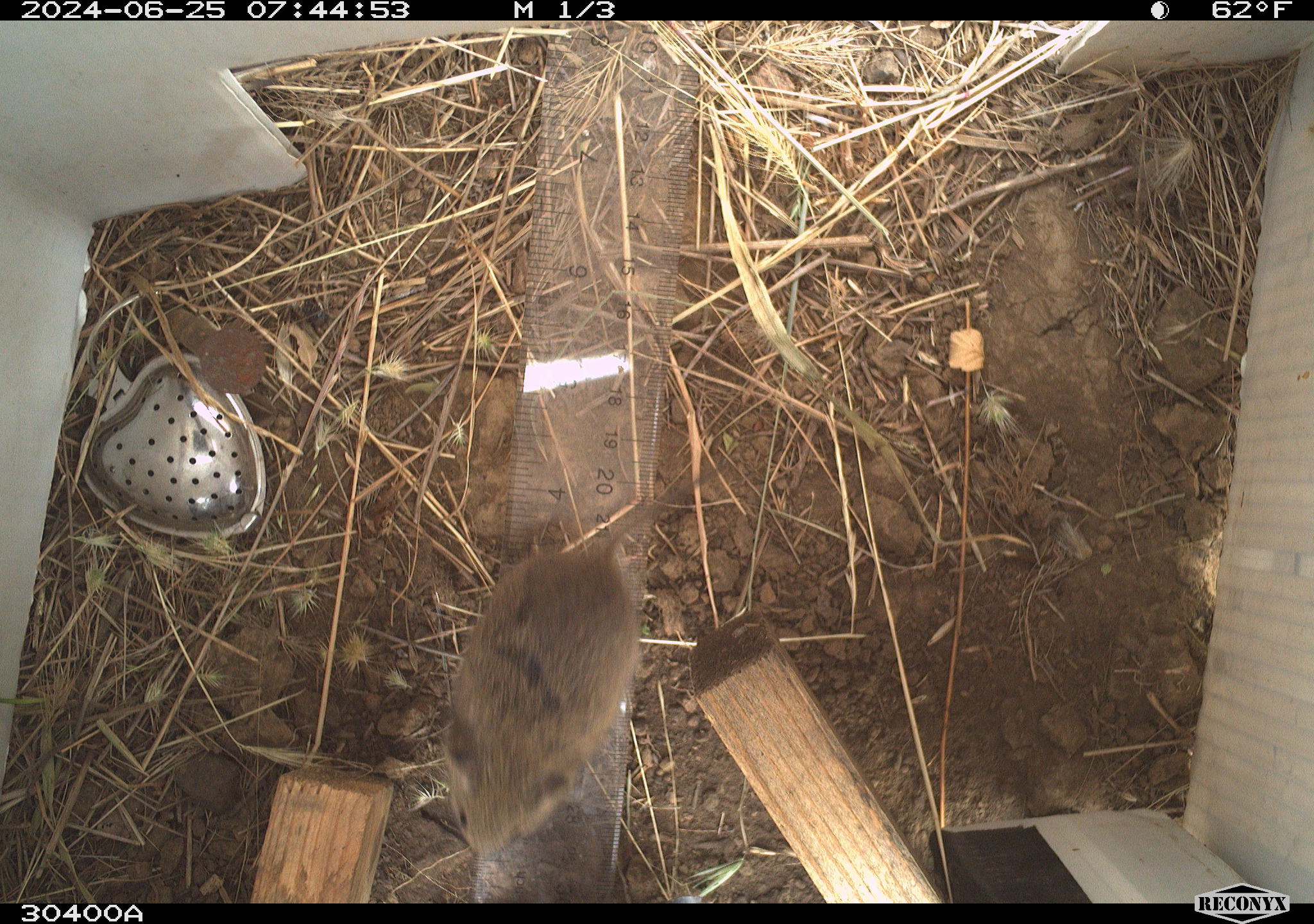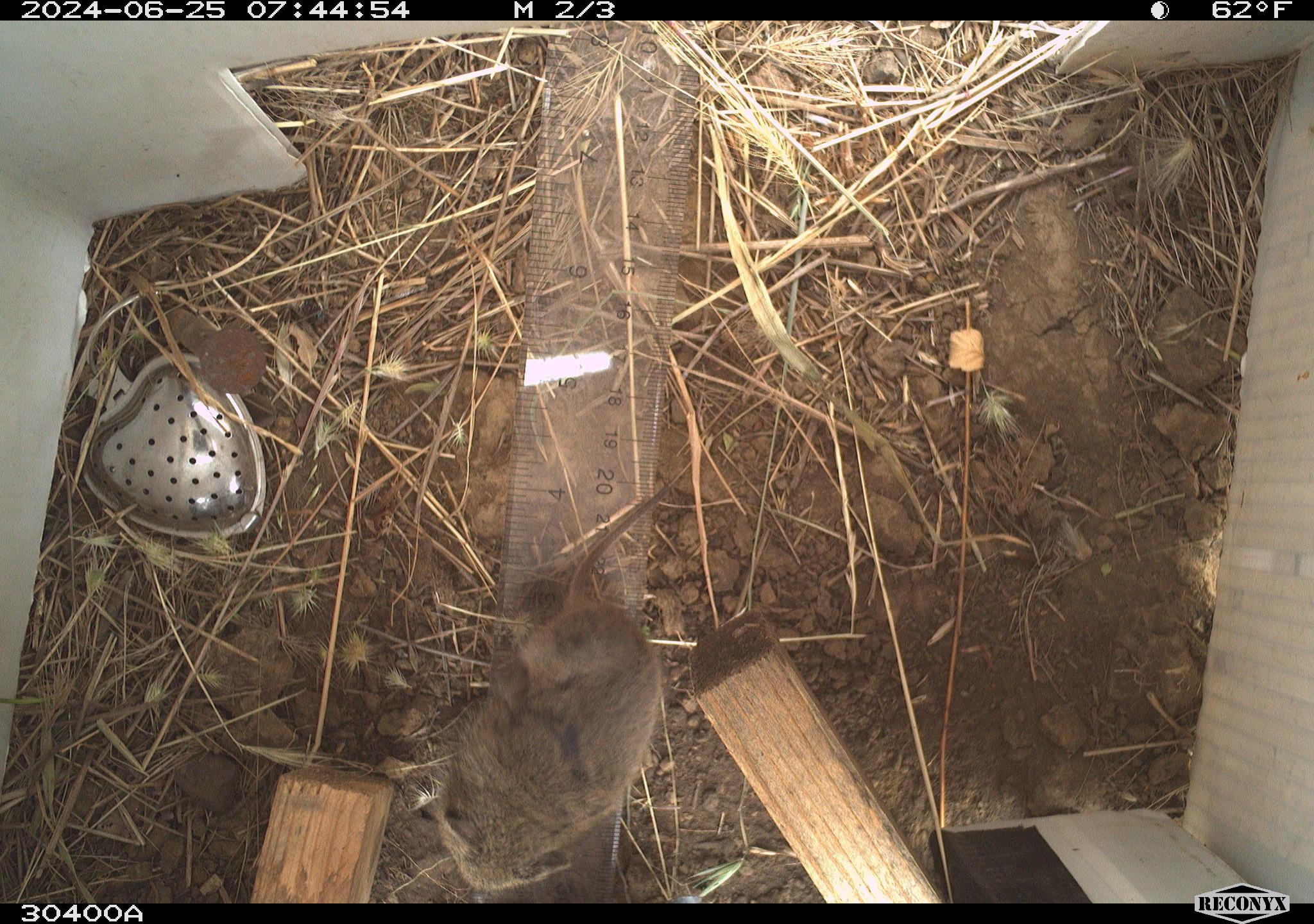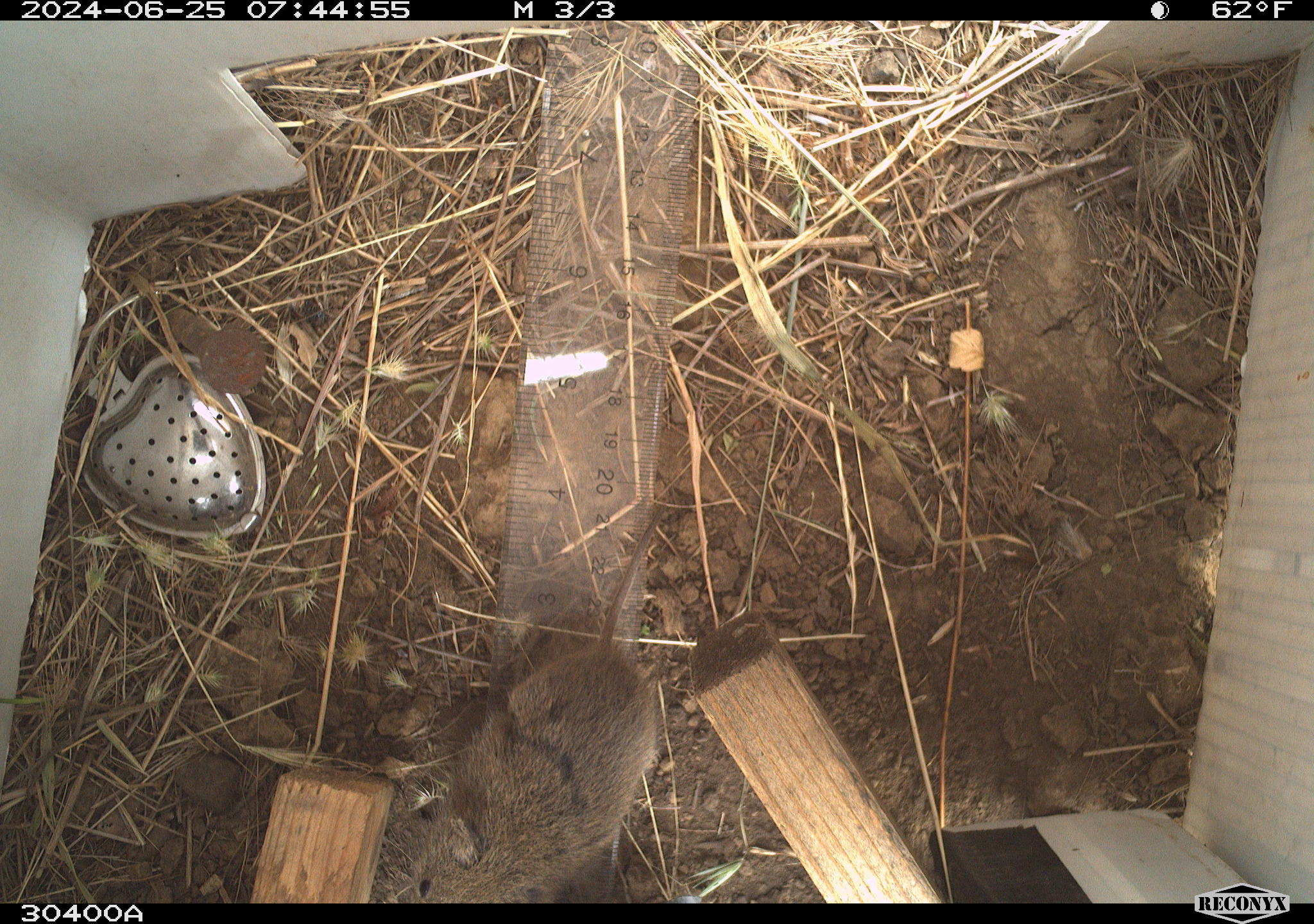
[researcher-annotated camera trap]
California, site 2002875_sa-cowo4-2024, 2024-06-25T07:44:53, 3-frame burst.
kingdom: Animalia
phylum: Chordata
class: Mammalia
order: Rodentia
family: Cricetidae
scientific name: Arvicolinae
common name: voles, lemmings, and muskrats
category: arvicolinae subfamily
Arvicolinae subfamily (voles, lemmings, and muskrats) (Arvicolinae).